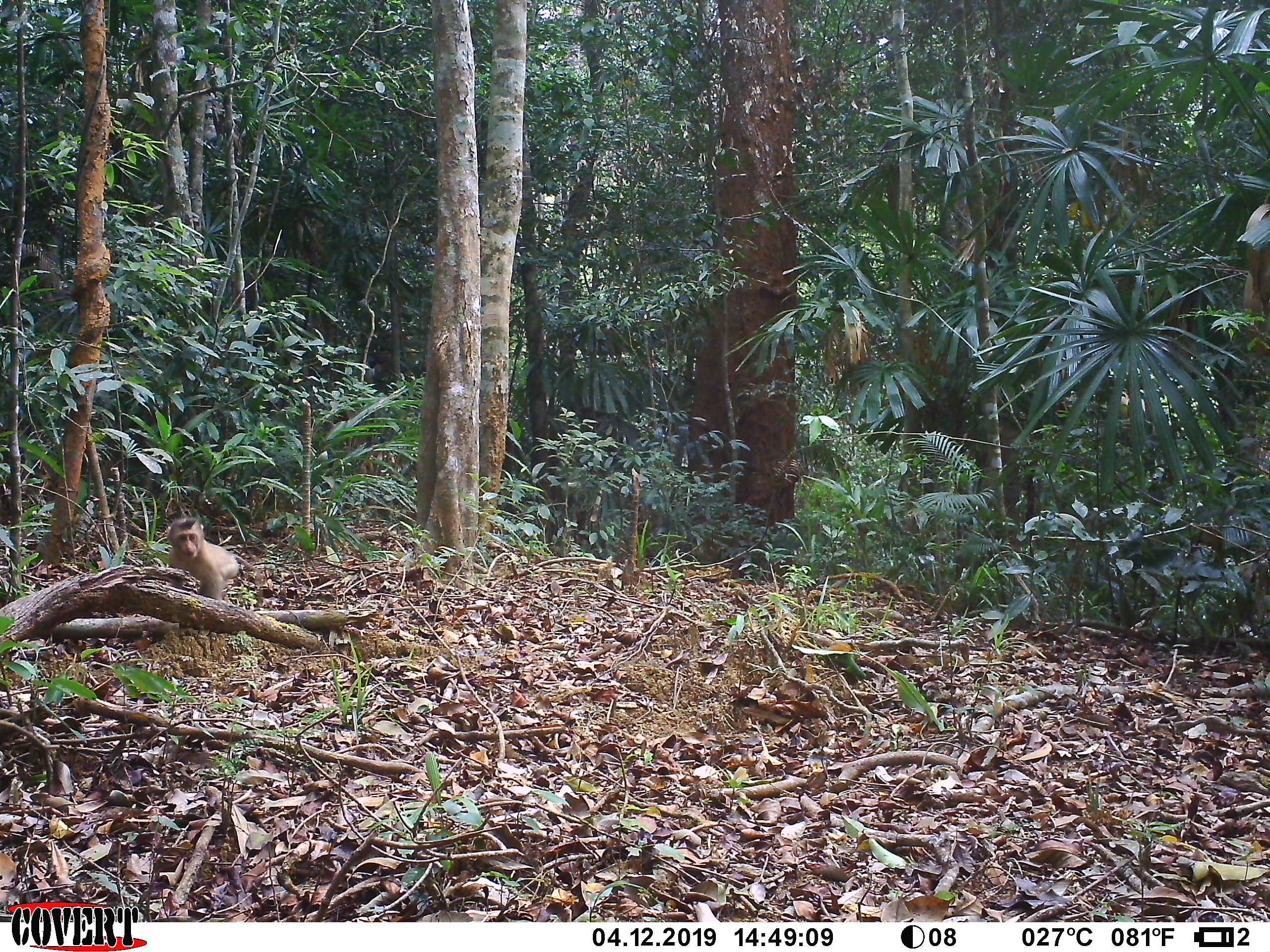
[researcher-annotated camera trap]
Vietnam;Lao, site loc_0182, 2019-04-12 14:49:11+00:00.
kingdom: Animalia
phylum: Chordata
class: Mammalia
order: Primates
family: Cercopithecidae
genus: Macaca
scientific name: Macaca nemestrina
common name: pig-tailed macaque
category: pig tailed macaque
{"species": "pig tailed macaque (pig-tailed macaque) (Macaca nemestrina)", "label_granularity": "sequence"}